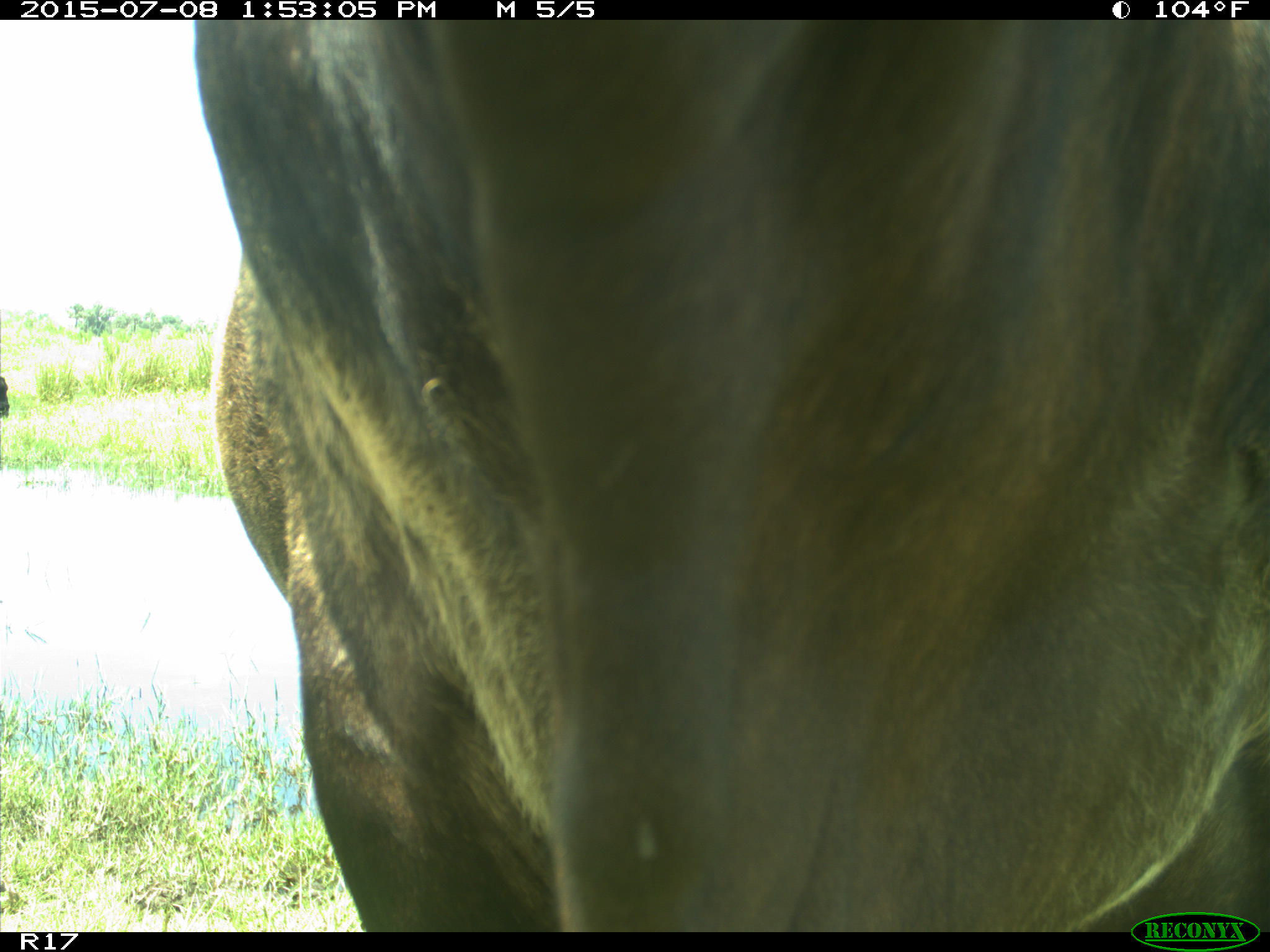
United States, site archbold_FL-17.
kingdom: Animalia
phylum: Chordata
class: Mammalia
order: Artiodactyla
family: Bovidae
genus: Bos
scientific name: Bos taurus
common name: domestic cow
Bos taurus (domestic cow).